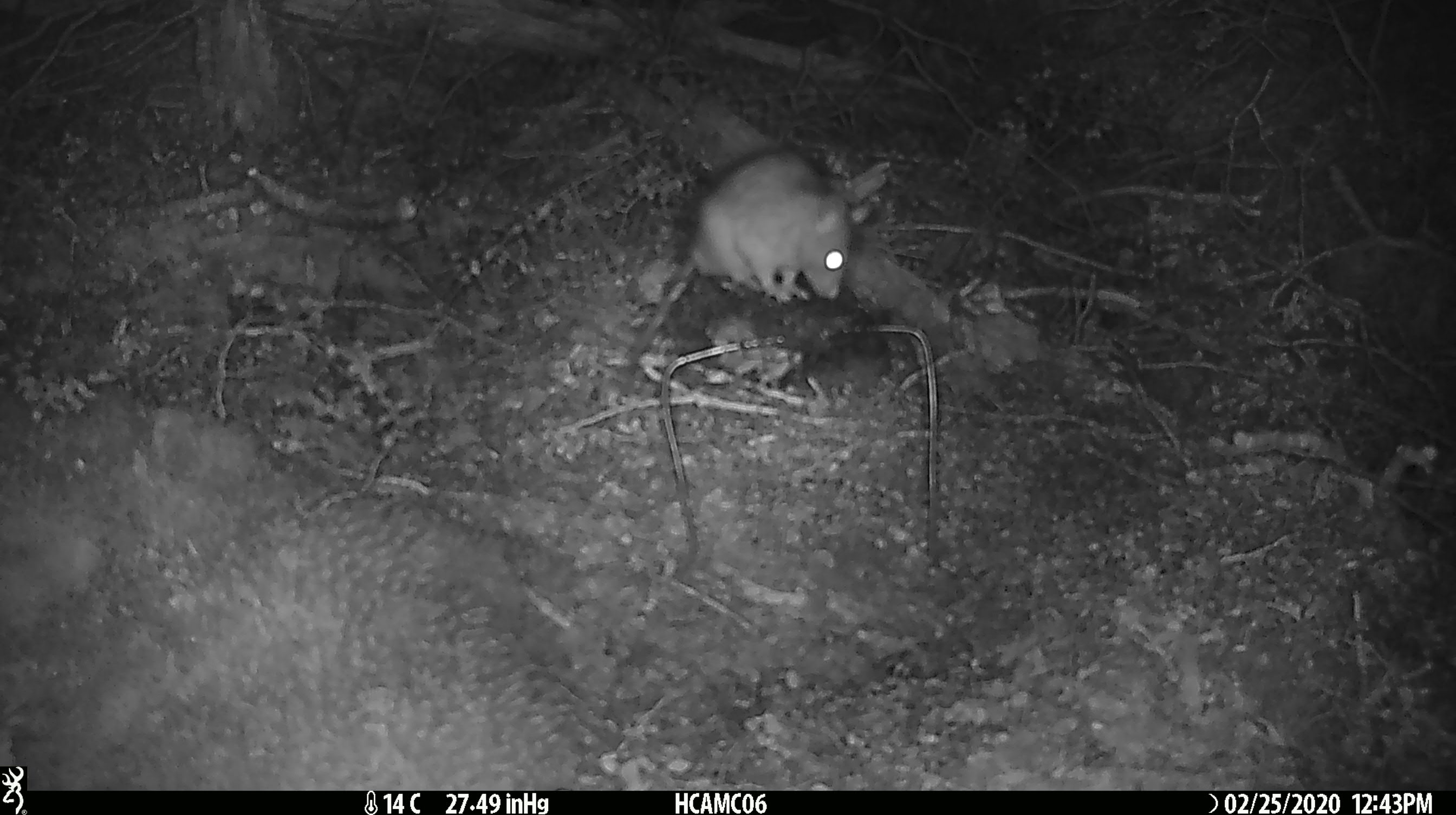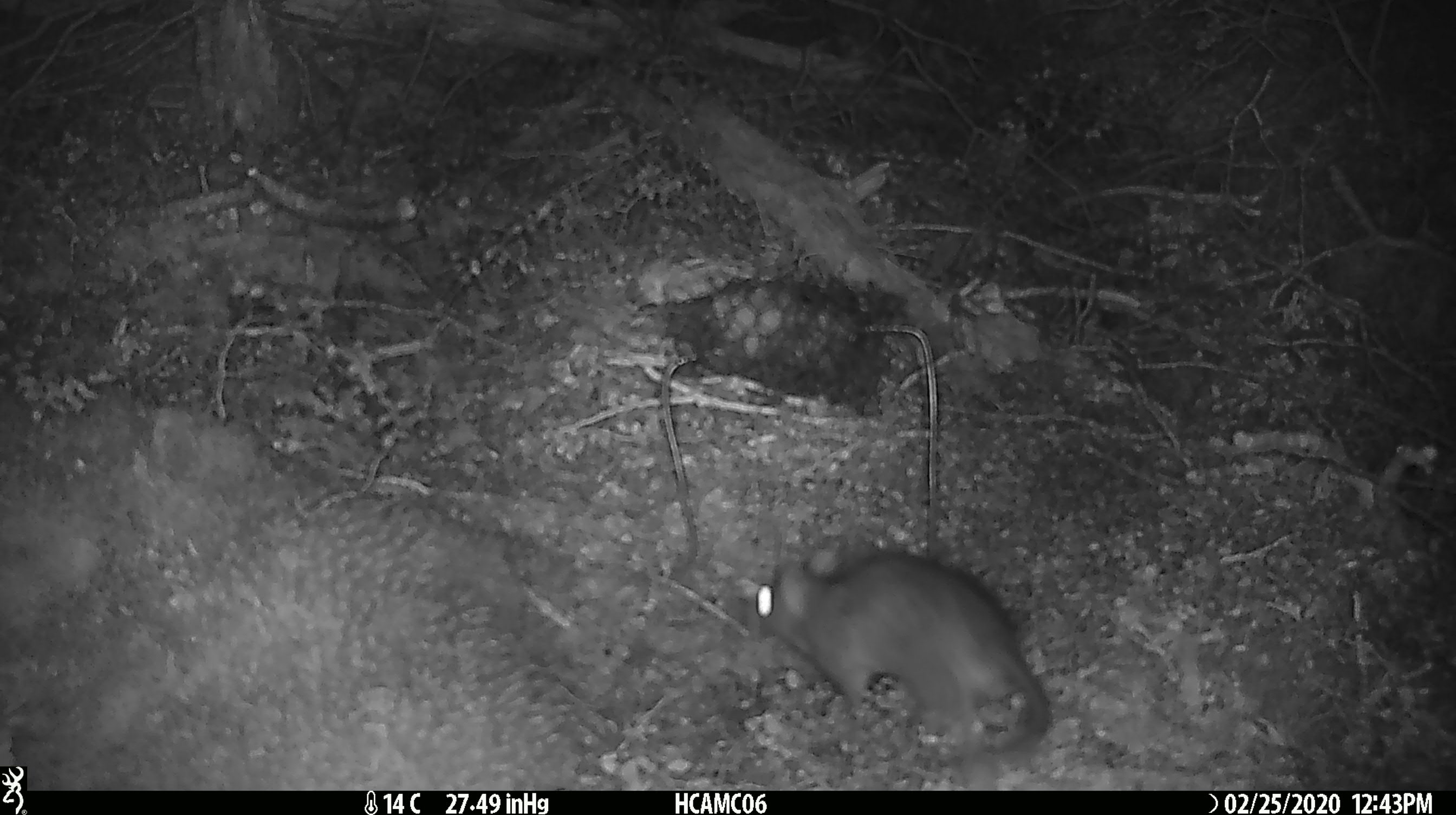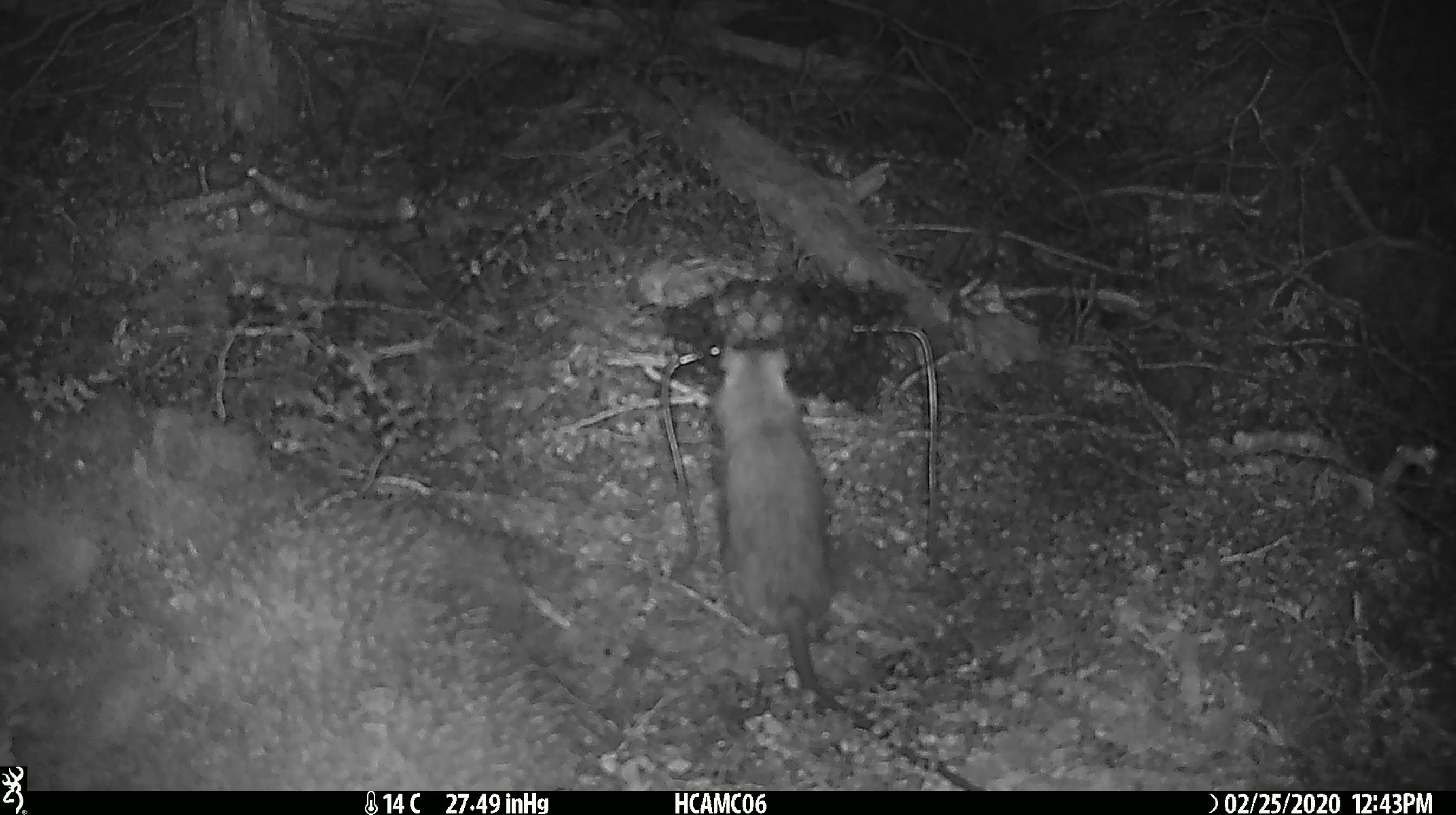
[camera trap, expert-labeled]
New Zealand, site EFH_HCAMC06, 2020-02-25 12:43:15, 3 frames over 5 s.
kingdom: Animalia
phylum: Chordata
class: Mammalia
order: Rodentia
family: Muridae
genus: Rattus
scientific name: Rattus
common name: rat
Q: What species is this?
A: Rat (Rattus).